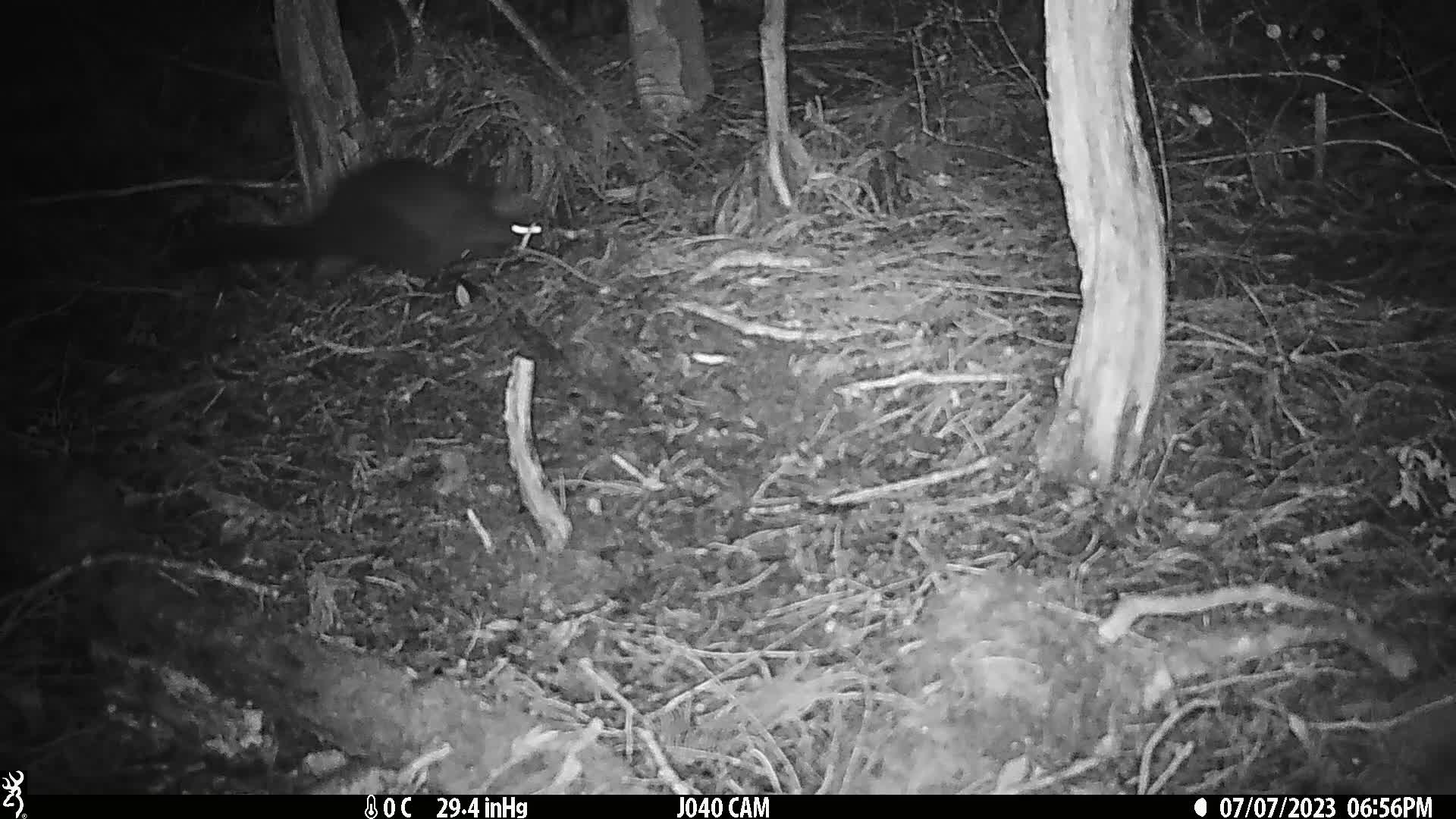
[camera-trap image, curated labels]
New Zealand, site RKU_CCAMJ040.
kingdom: Animalia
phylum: Chordata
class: Mammalia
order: Diprotodontia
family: Phalangeridae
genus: Trichosurus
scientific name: Trichosurus vulpecula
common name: common brushtail possum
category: possum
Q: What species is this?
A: Possum (common brushtail possum) (Trichosurus vulpecula).